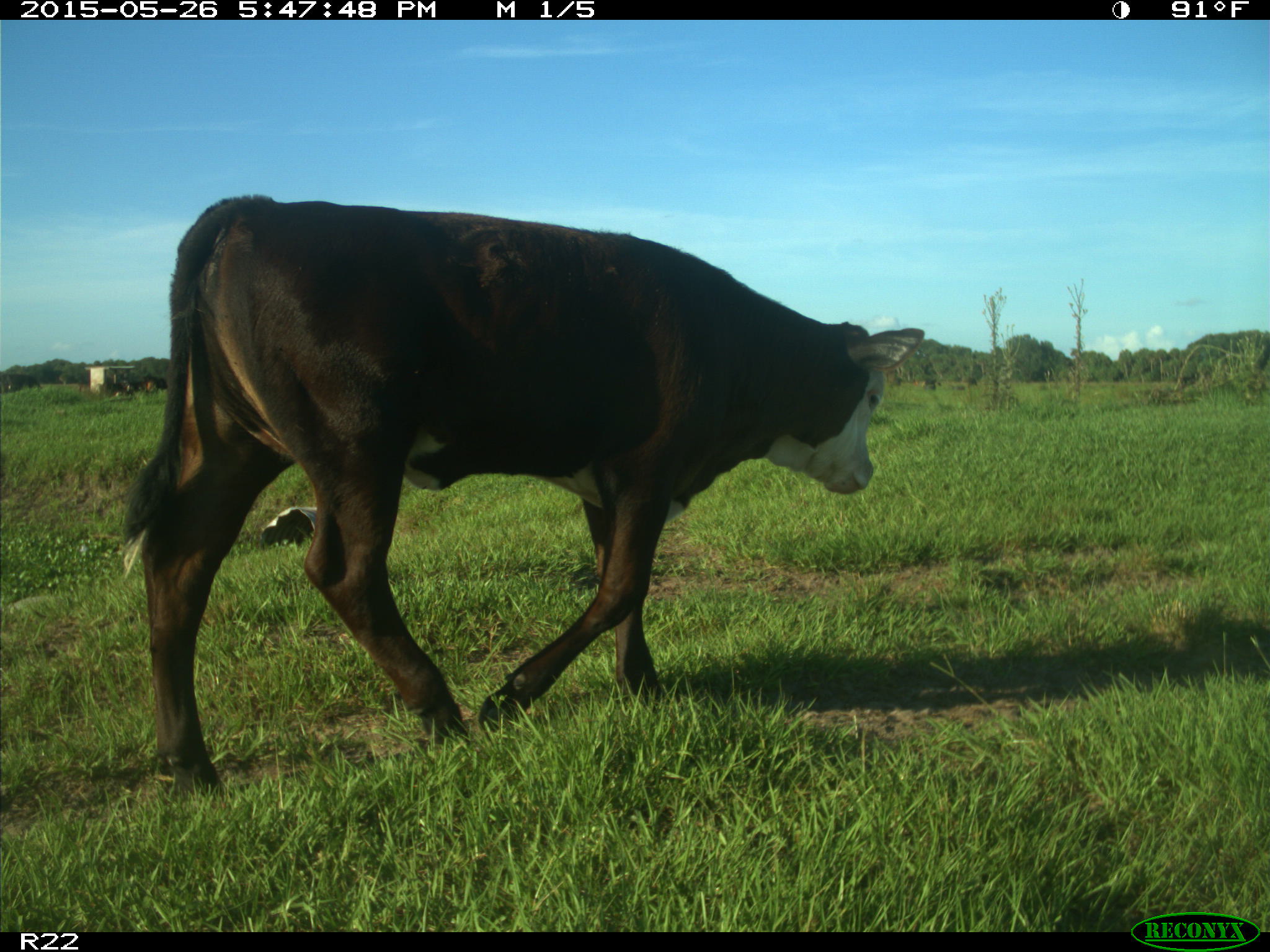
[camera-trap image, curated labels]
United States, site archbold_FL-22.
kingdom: Animalia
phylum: Chordata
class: Mammalia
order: Artiodactyla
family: Bovidae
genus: Bos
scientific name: Bos taurus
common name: domestic cow